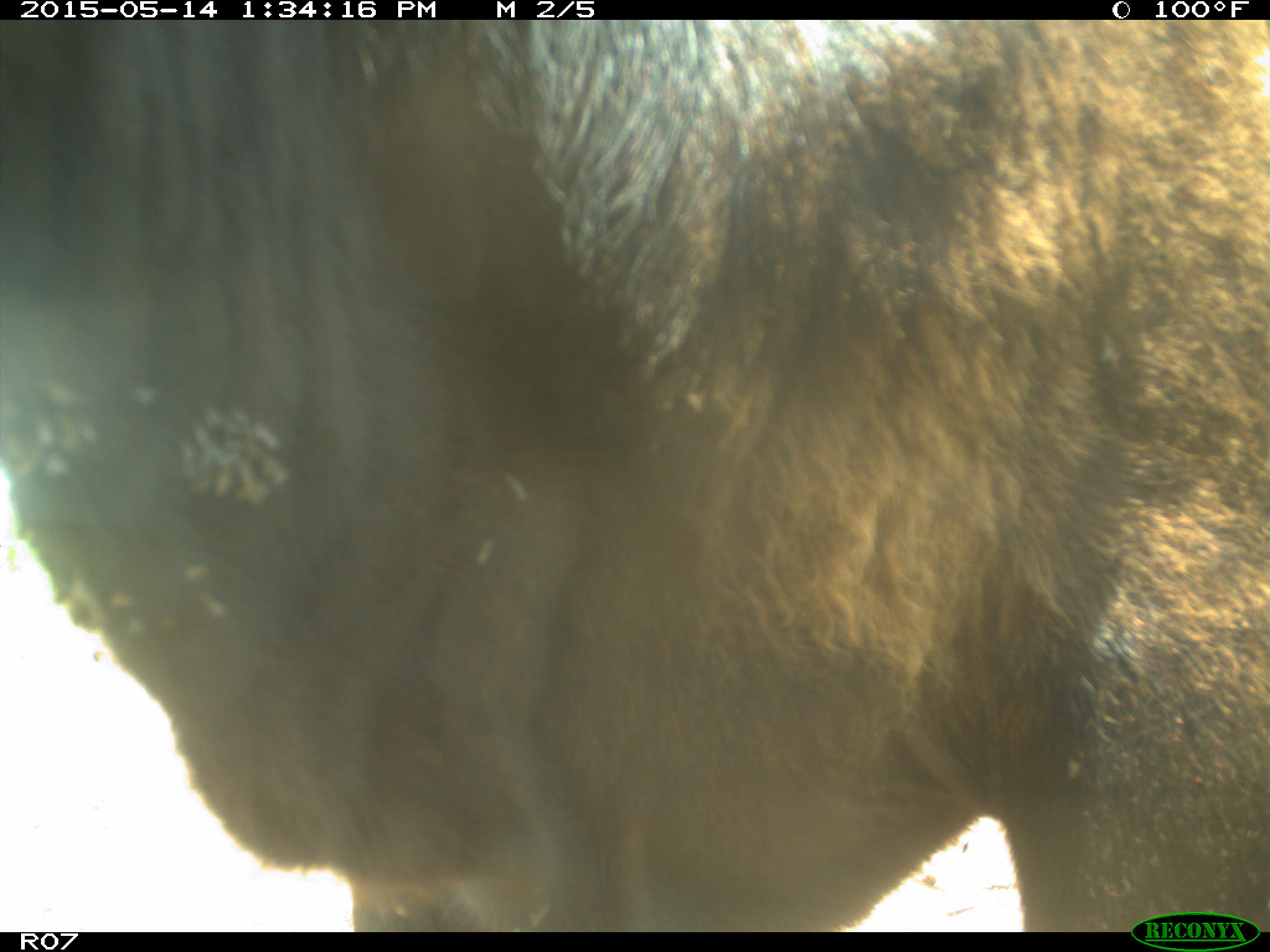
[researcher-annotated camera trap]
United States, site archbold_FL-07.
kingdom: Animalia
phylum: Chordata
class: Mammalia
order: Artiodactyla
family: Bovidae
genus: Bos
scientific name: Bos taurus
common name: domestic cow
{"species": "Bos taurus (domestic cow)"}